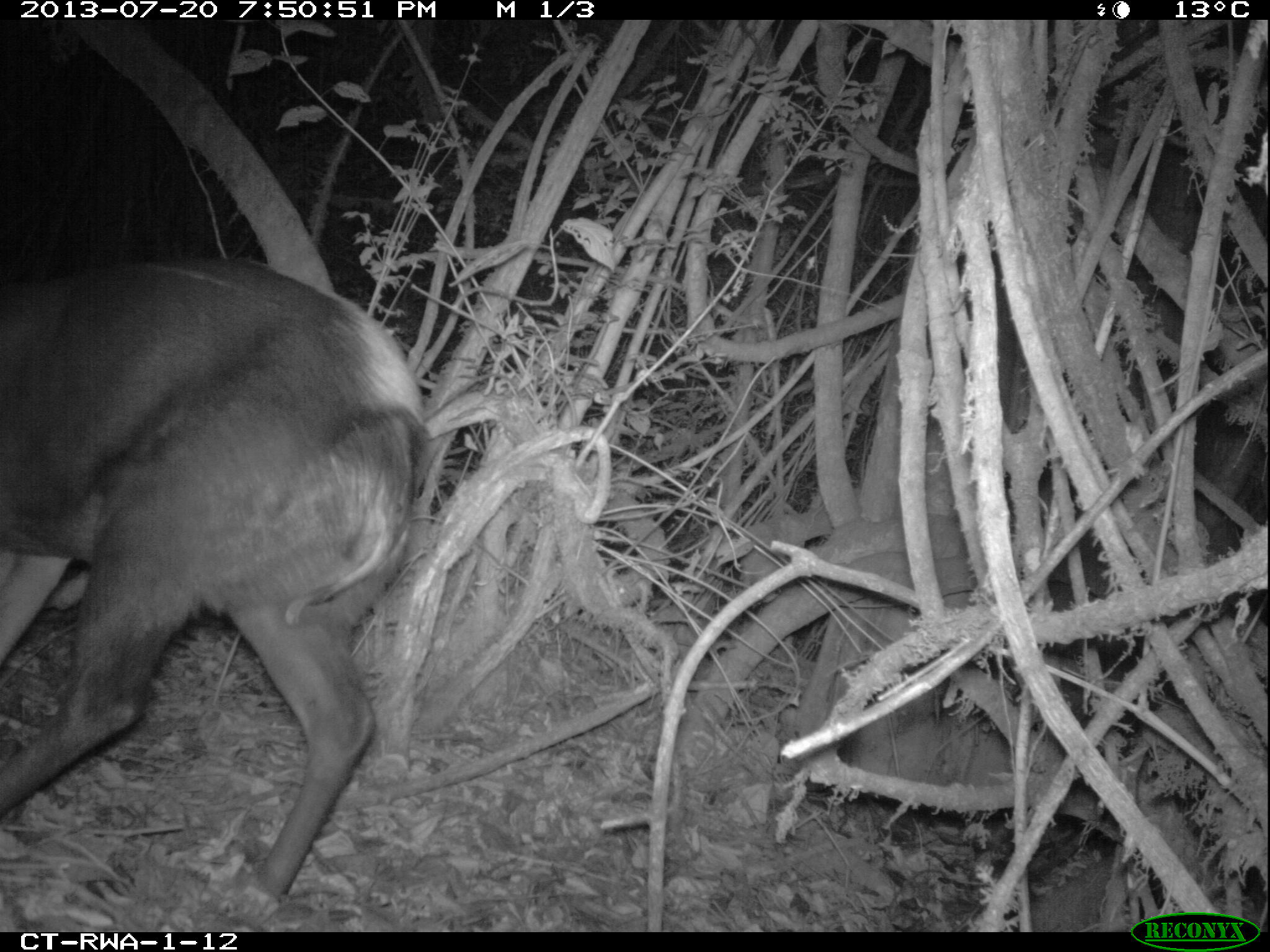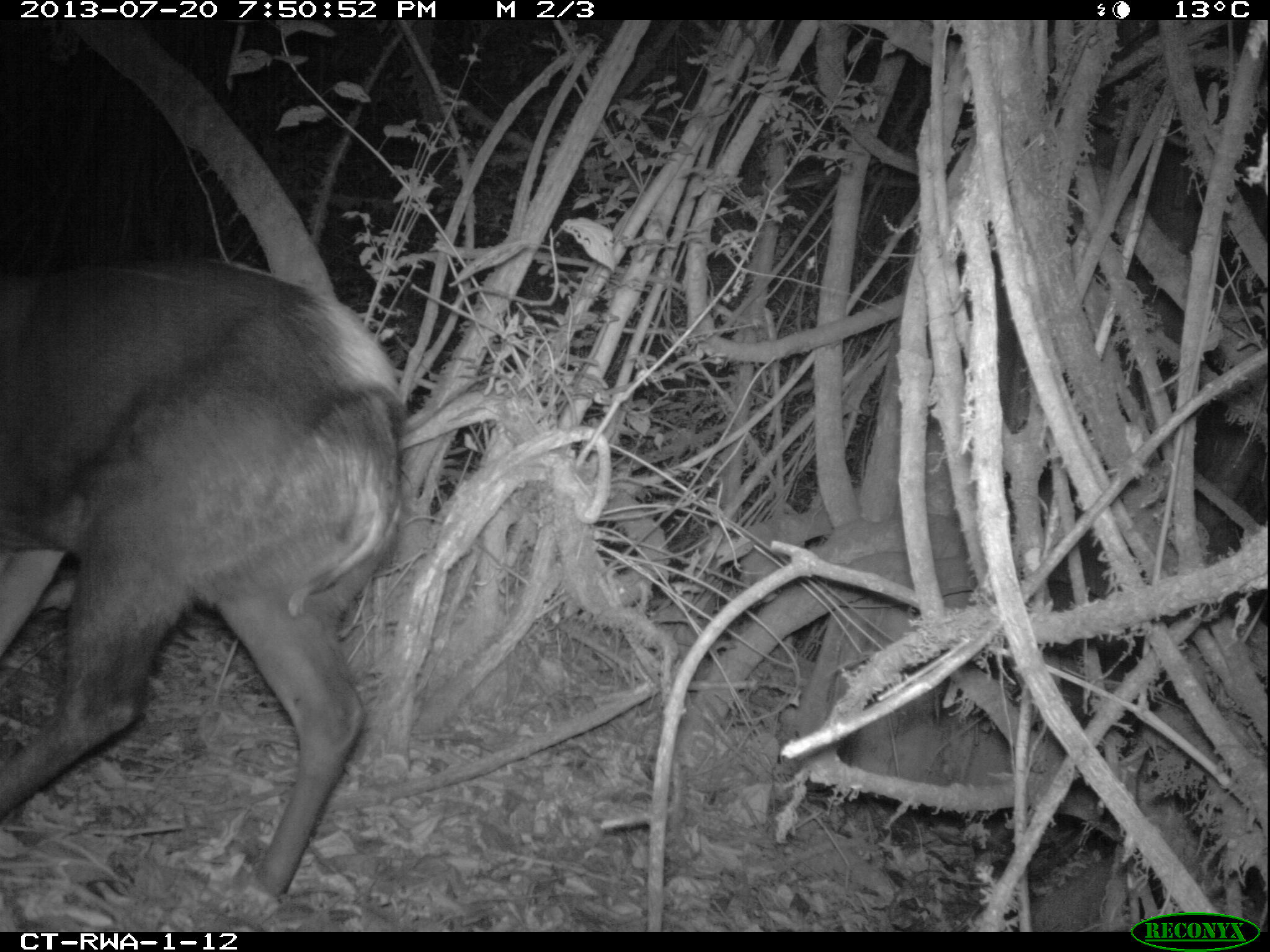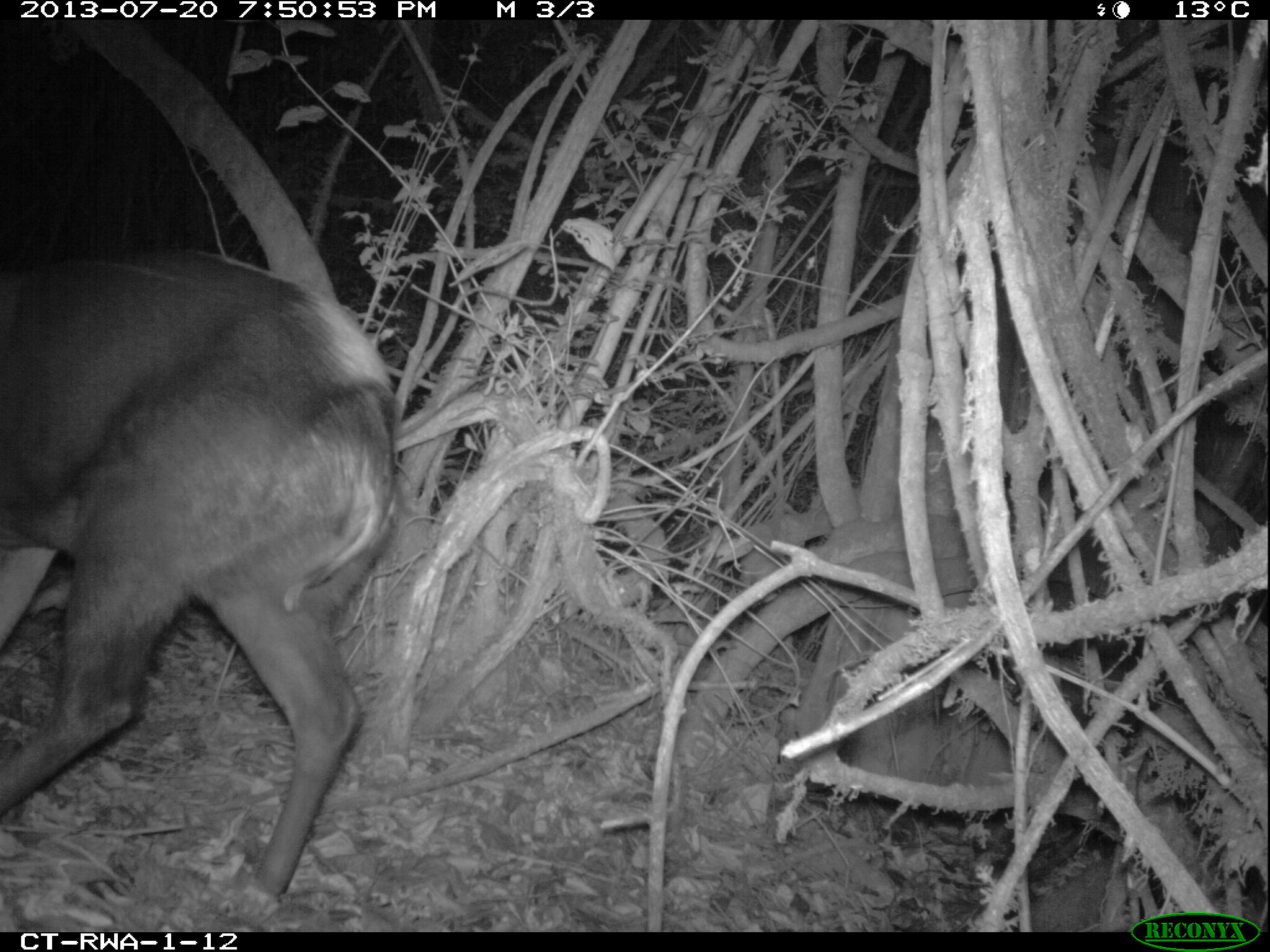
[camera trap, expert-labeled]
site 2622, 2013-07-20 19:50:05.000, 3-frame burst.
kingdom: Animalia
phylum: Chordata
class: Mammalia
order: Artiodactyla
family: Bovidae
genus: Cephalophus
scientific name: Cephalophus silvicultor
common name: light-backed duiker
Cephalophus silvicultor (light-backed duiker), count 1.